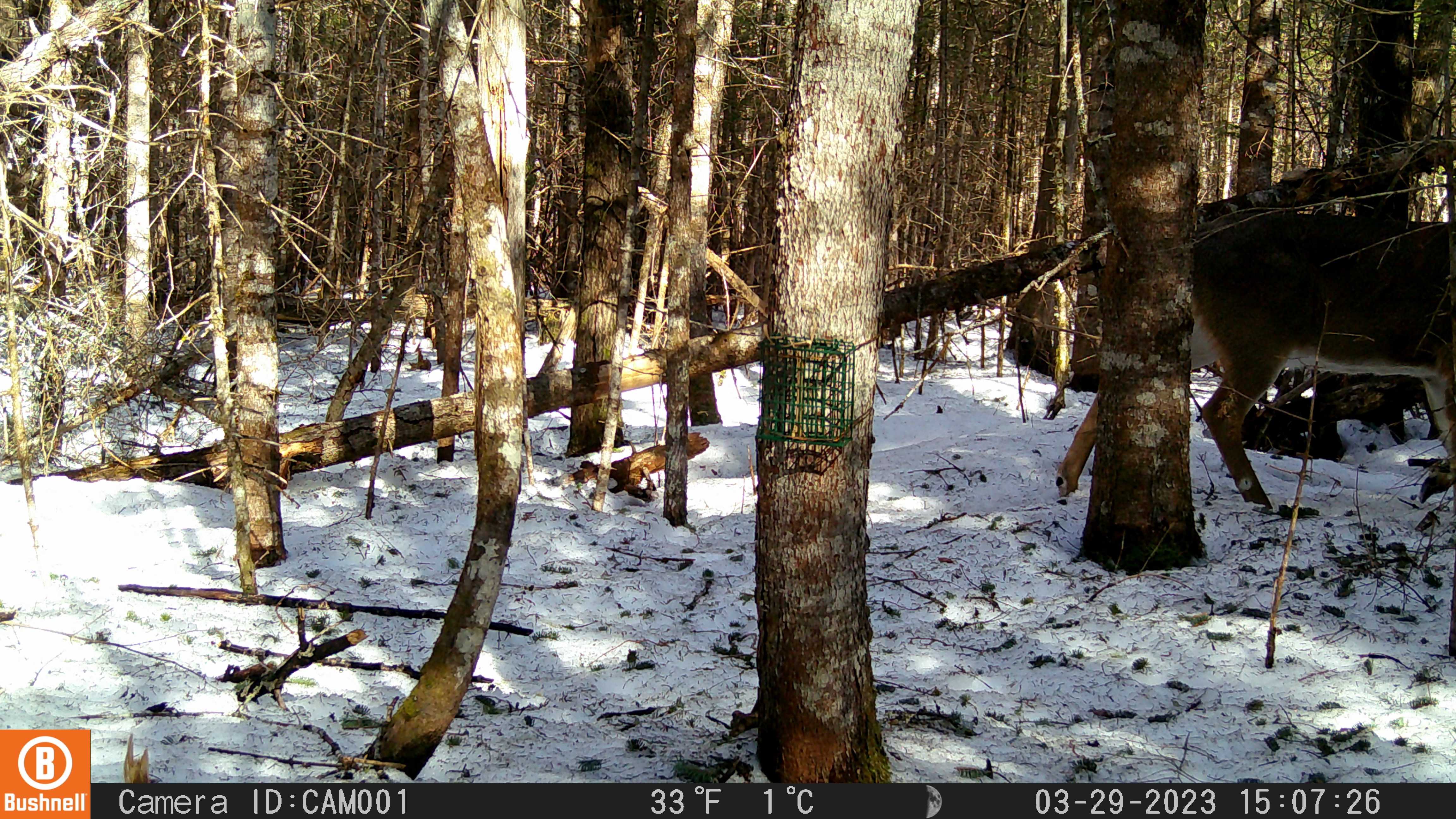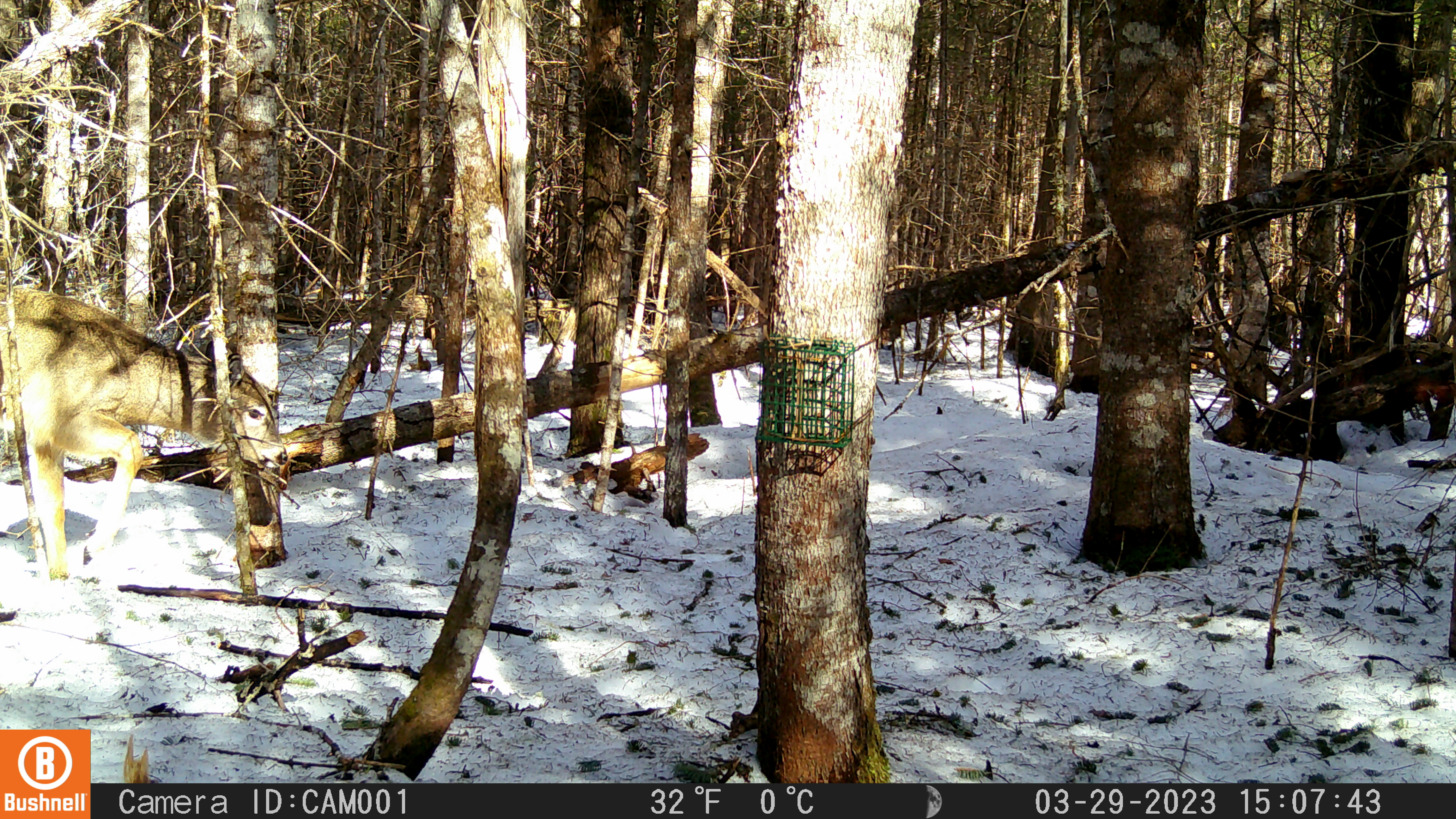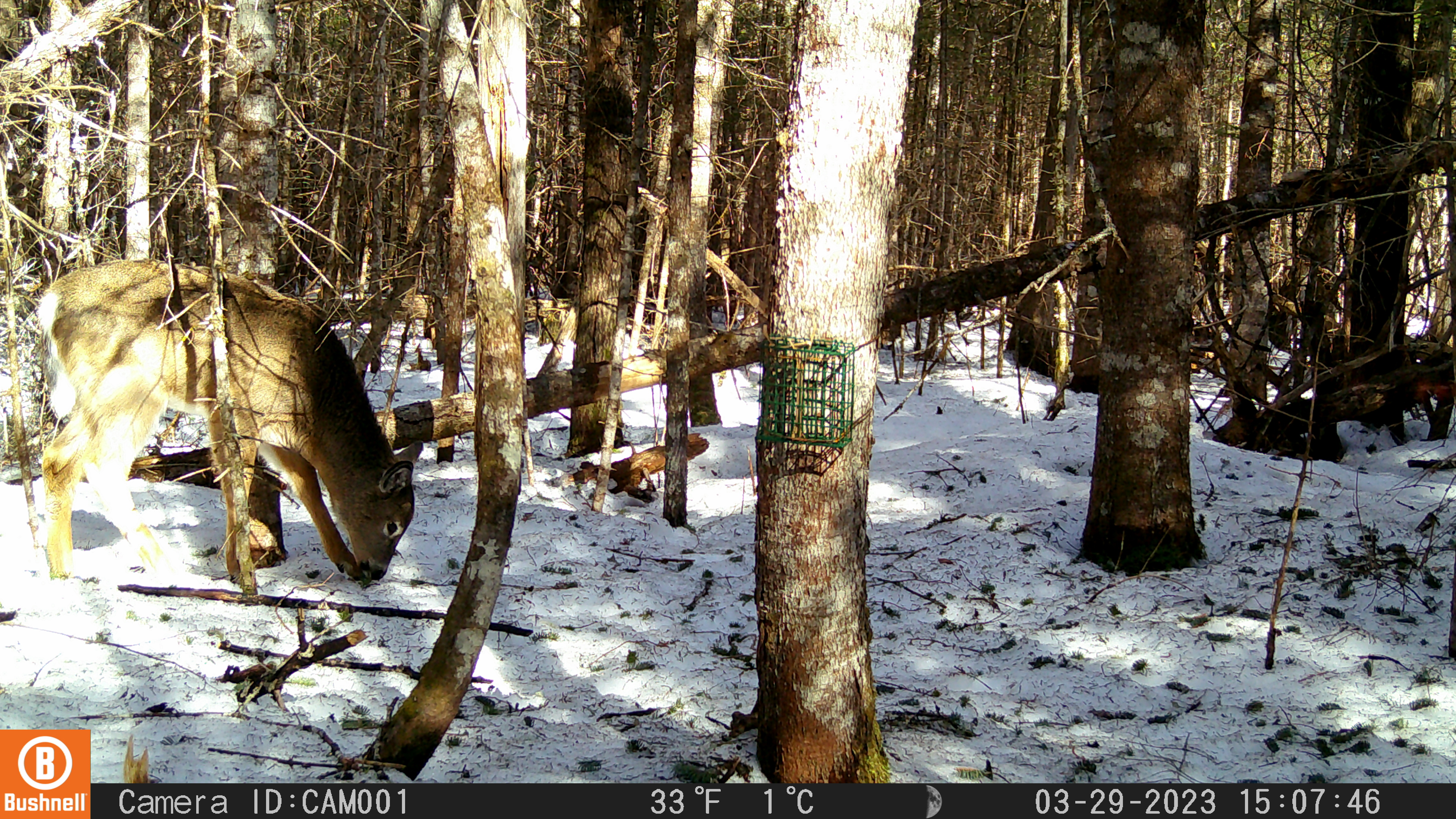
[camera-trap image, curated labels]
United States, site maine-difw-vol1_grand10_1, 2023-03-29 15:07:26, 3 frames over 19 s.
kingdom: Animalia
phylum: Chordata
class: Mammalia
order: Artiodactyla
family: Cervidae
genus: Odocoileus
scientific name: Odocoileus virginianus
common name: white-tailed deer